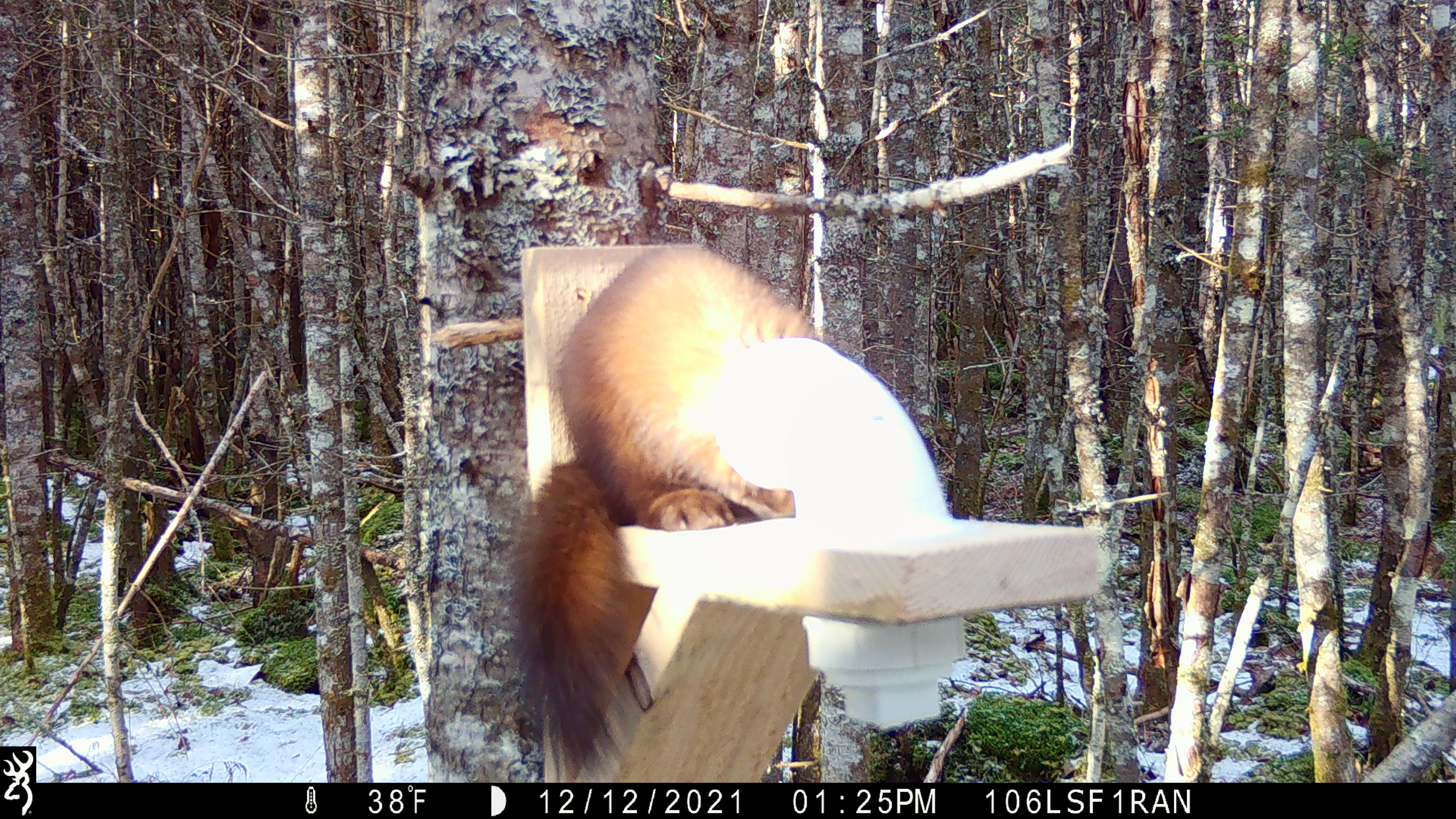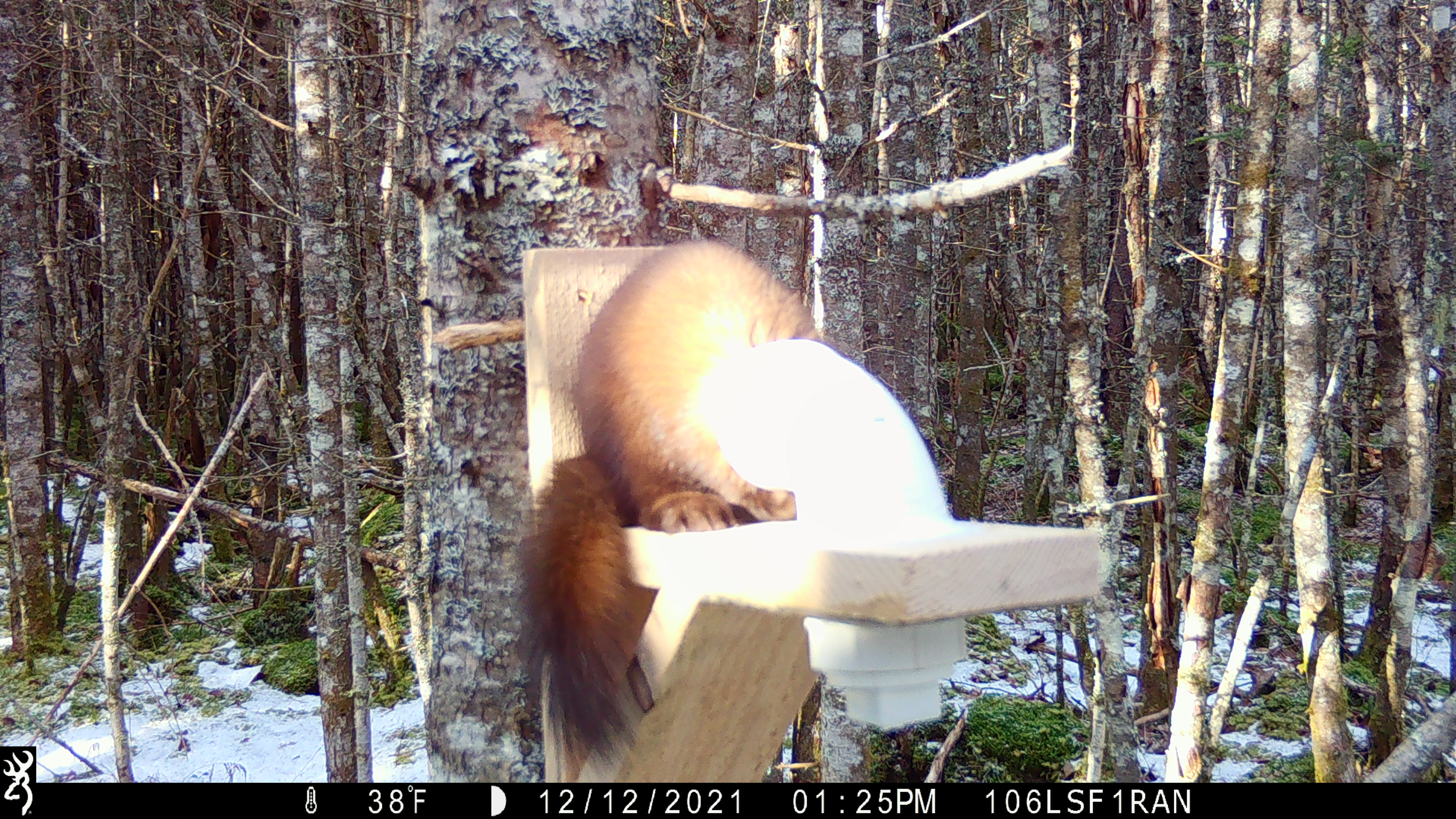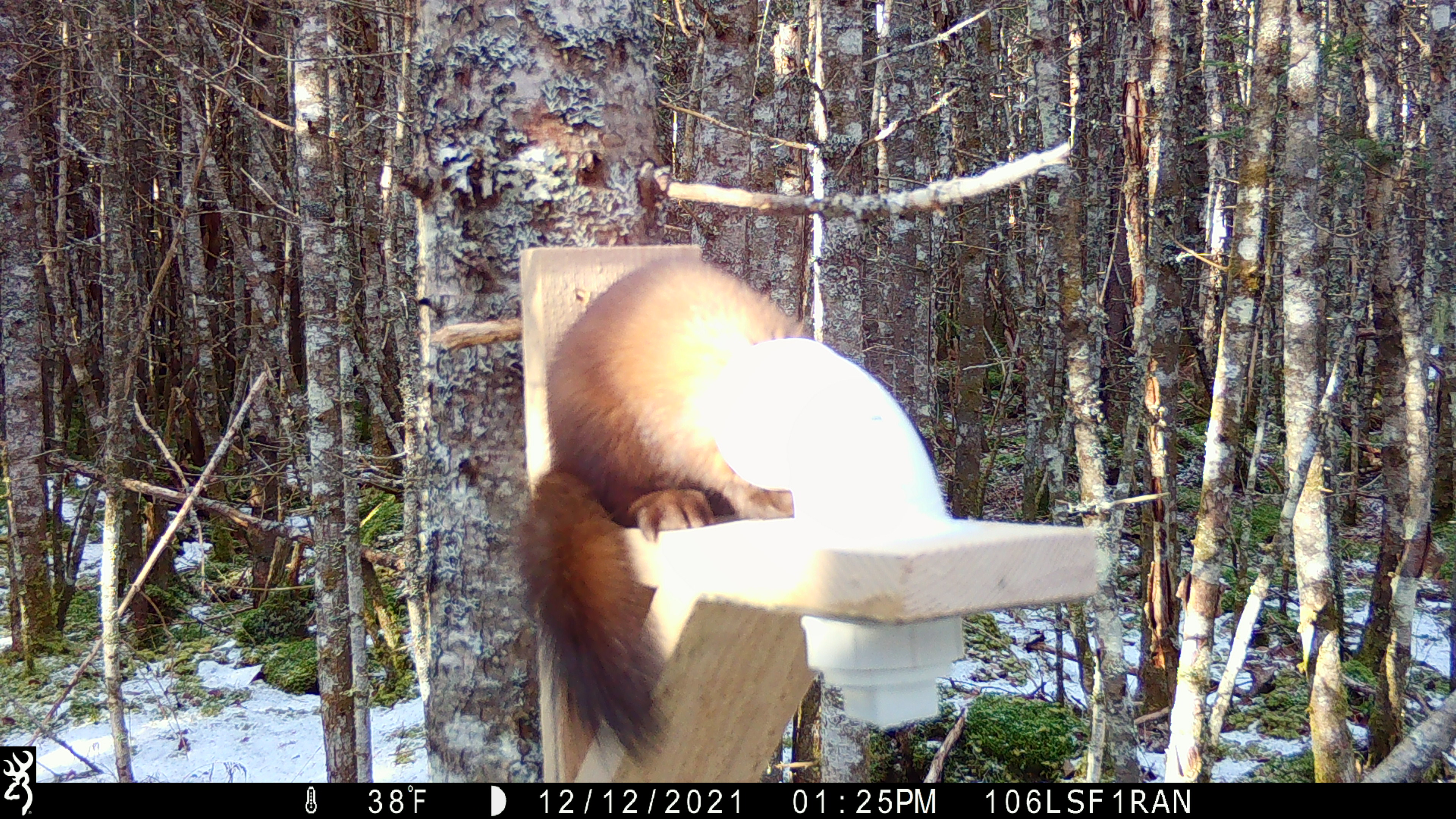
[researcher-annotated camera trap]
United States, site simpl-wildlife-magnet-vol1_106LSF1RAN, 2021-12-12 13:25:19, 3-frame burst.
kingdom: Animalia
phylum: Chordata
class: Mammalia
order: Carnivora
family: Mustelidae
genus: Martes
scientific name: Martes americana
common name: american marten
American marten (Martes americana).